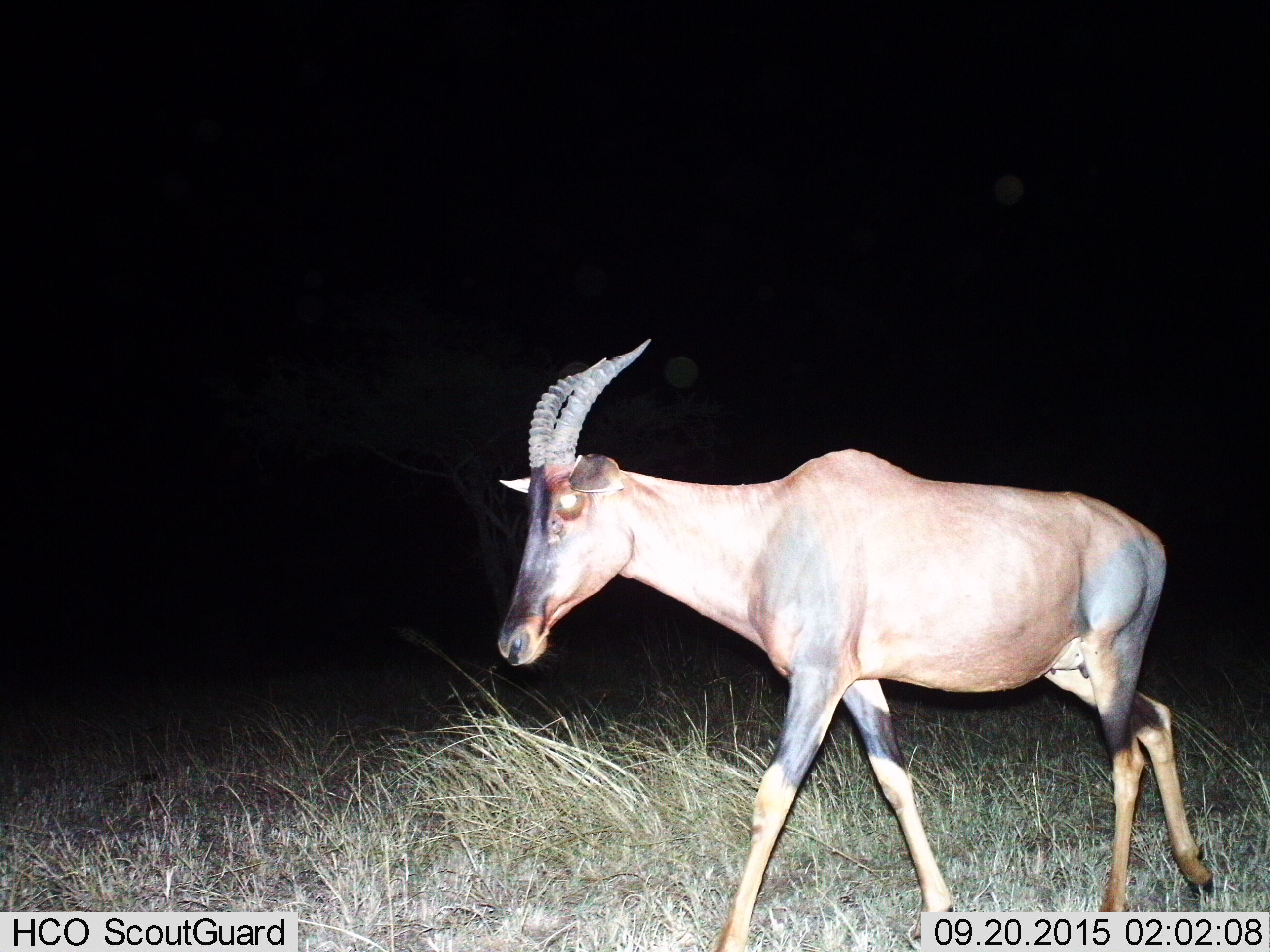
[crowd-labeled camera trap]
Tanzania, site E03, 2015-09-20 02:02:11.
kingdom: Animalia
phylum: Chordata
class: Mammalia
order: Artiodactyla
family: Bovidae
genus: Damaliscus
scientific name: Damaliscus lunatus jimela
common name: topi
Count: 1.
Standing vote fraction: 6%.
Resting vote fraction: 6%.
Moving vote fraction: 94%.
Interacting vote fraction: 0%.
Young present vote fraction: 0%.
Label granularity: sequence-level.